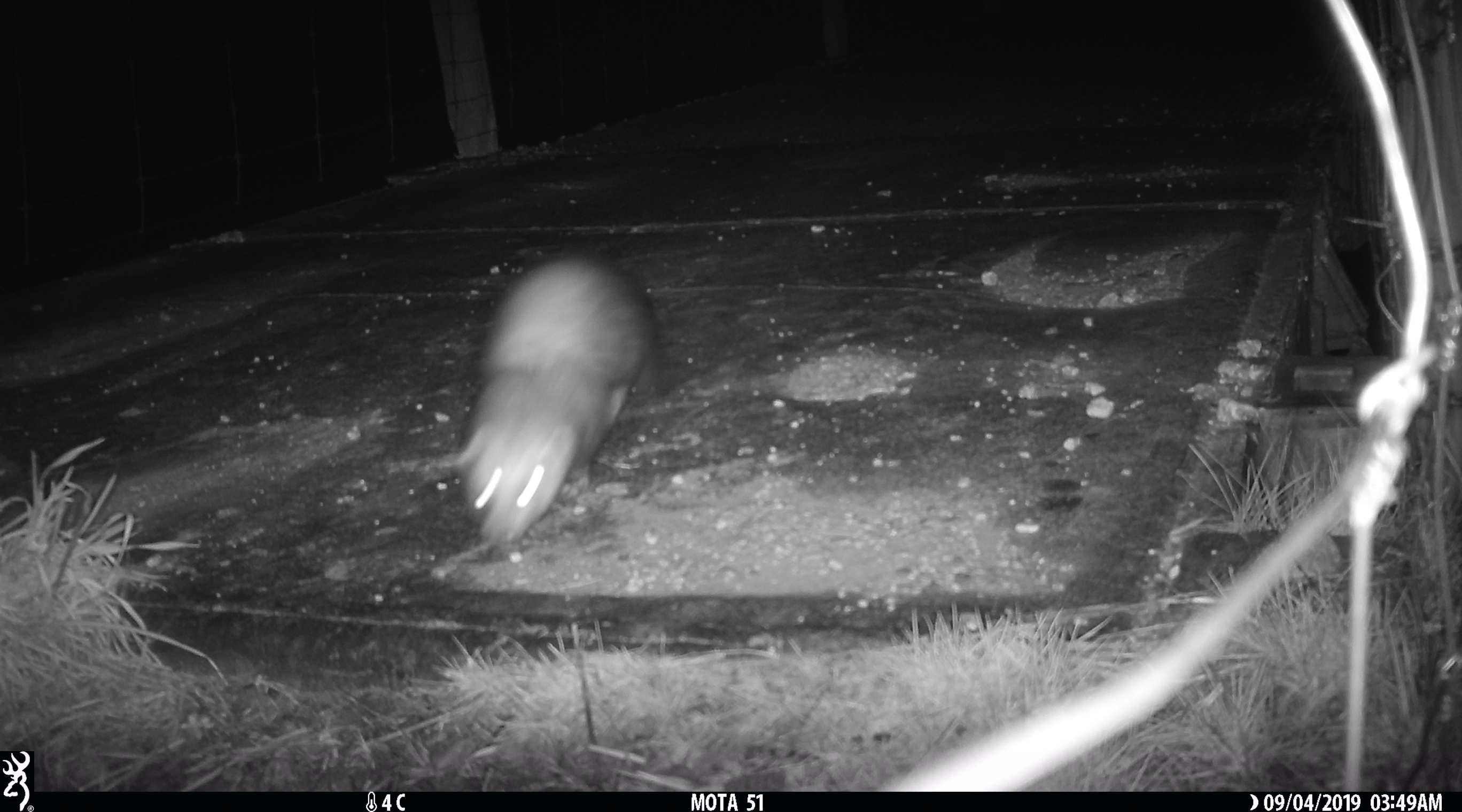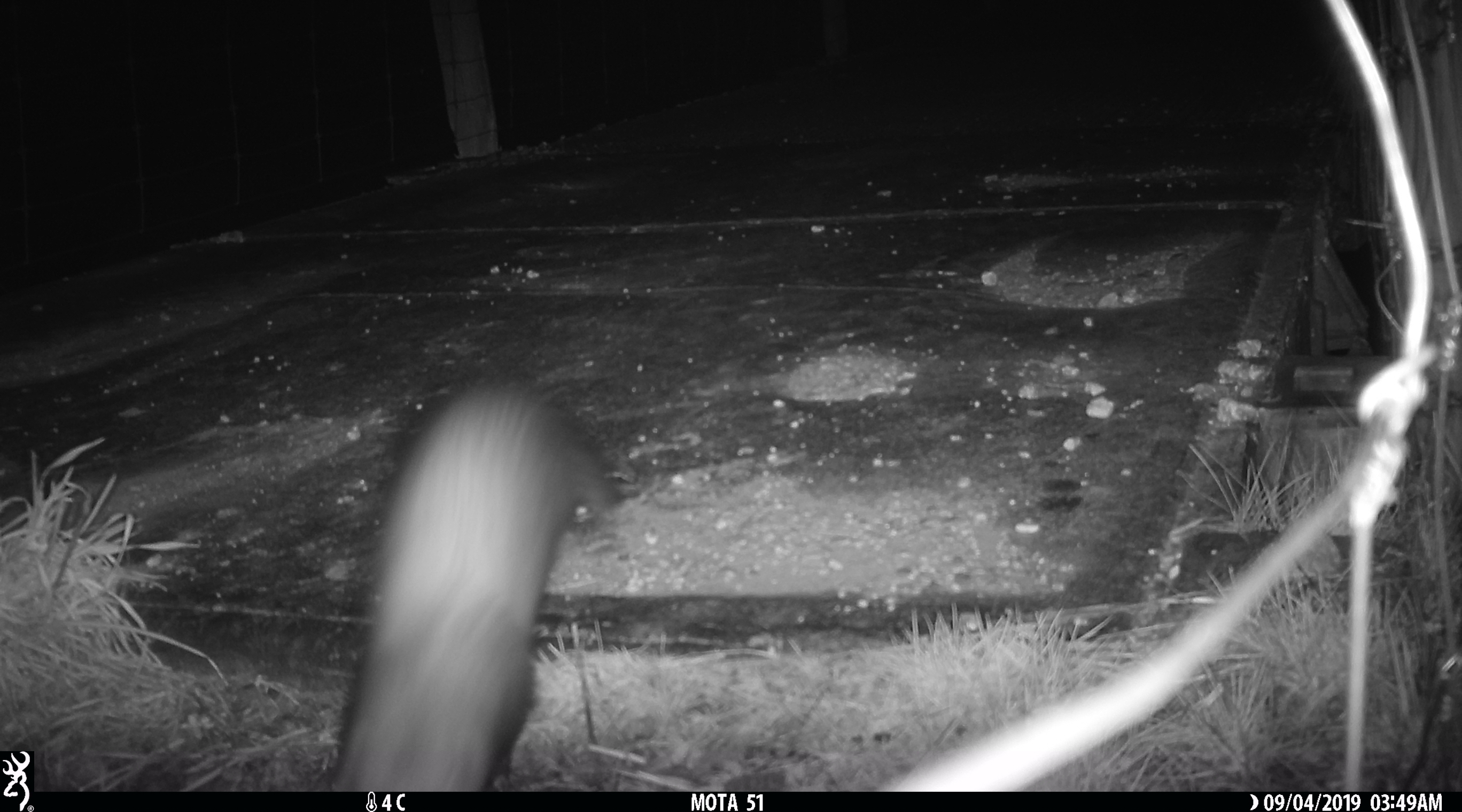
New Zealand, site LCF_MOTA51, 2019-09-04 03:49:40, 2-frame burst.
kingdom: Animalia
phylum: Chordata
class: Mammalia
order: Carnivora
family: Mustelidae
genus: Mustela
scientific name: Mustela furo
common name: ferret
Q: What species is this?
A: Ferret (Mustela furo).